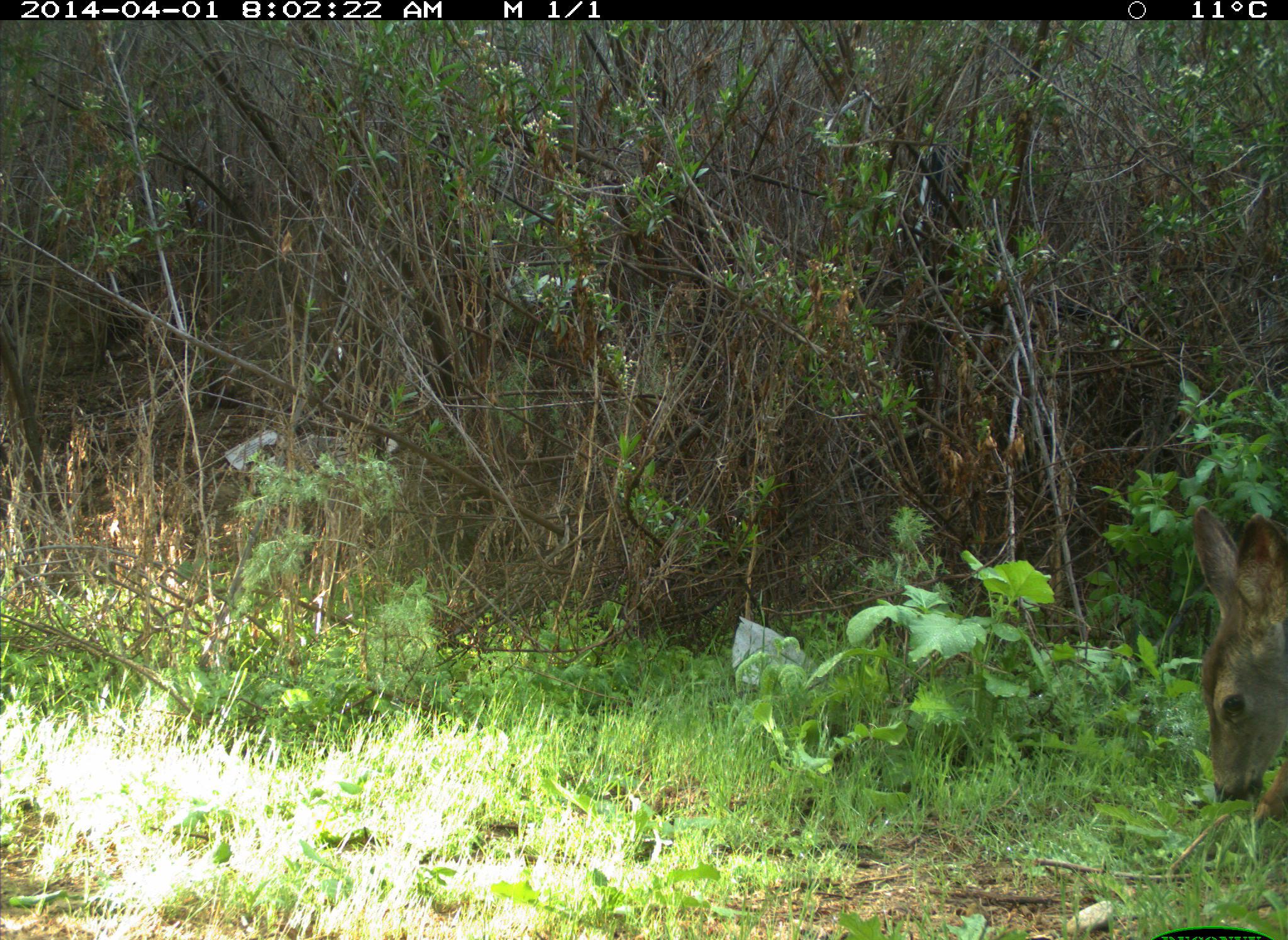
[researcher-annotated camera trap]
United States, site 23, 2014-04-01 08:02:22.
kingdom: Animalia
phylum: Chordata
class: Mammalia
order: Artiodactyla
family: Cervidae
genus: Odocoileus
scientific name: Odocoileus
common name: deer